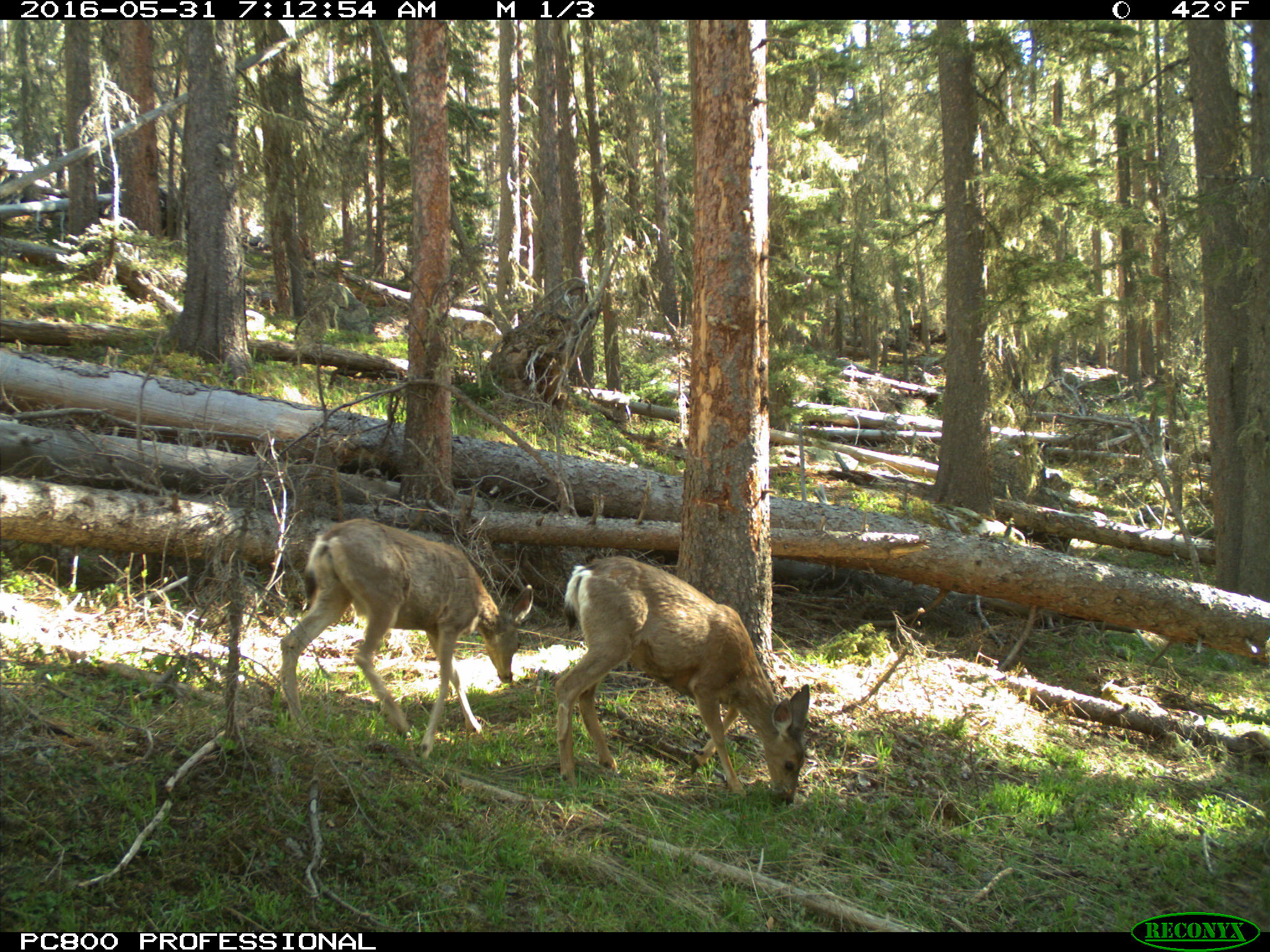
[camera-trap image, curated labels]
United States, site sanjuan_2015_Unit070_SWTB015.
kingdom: Animalia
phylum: Chordata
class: Mammalia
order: Artiodactyla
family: Cervidae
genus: Odocoileus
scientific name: Odocoileus hemionus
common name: mule deer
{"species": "Odocoileus hemionus (mule deer)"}